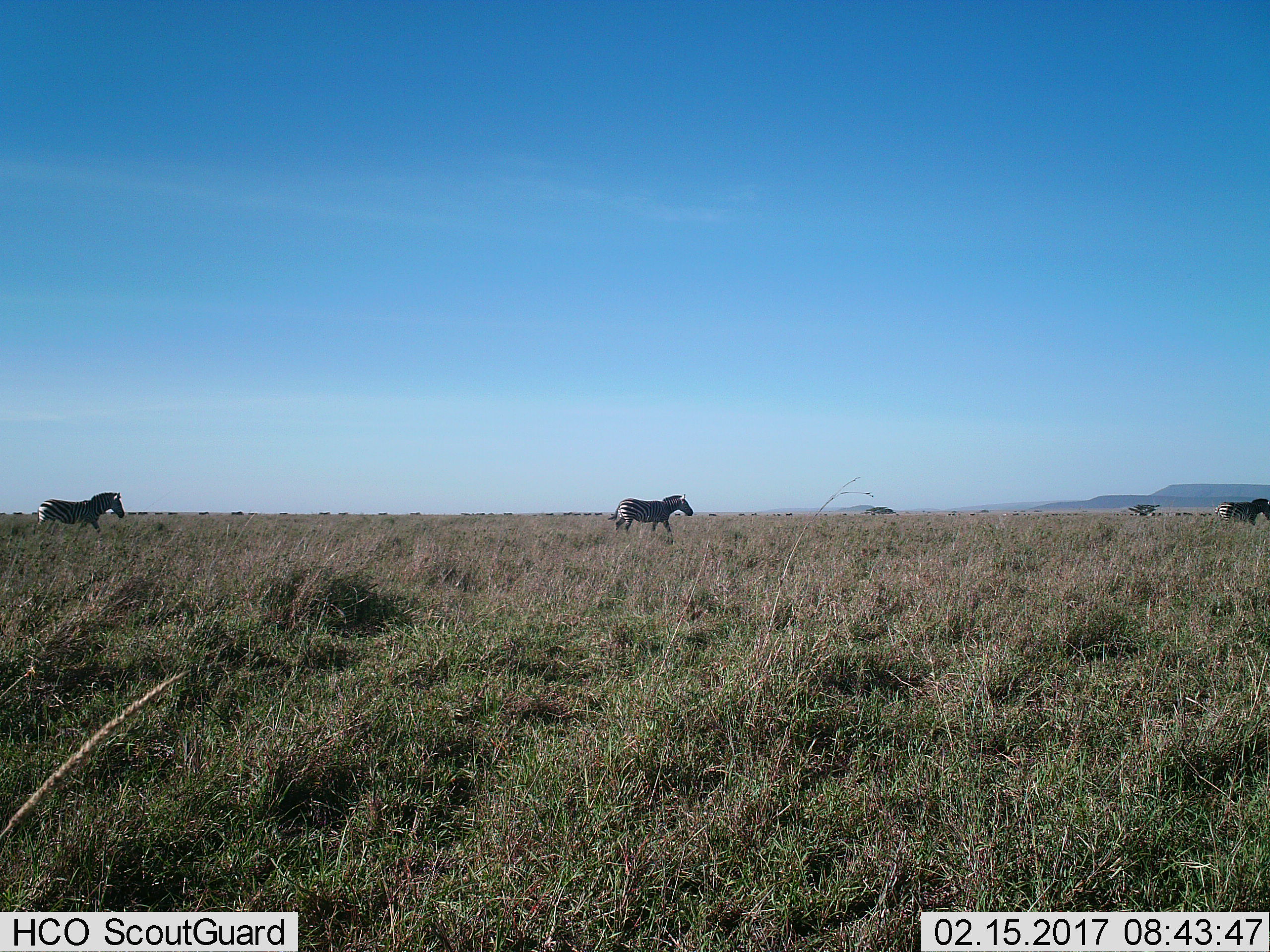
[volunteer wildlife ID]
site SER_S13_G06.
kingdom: Animalia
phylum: Chordata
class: Mammalia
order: Perissodactyla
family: Equidae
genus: Equus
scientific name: Equus quagga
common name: plains zebra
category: zebraplains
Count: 3.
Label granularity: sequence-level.